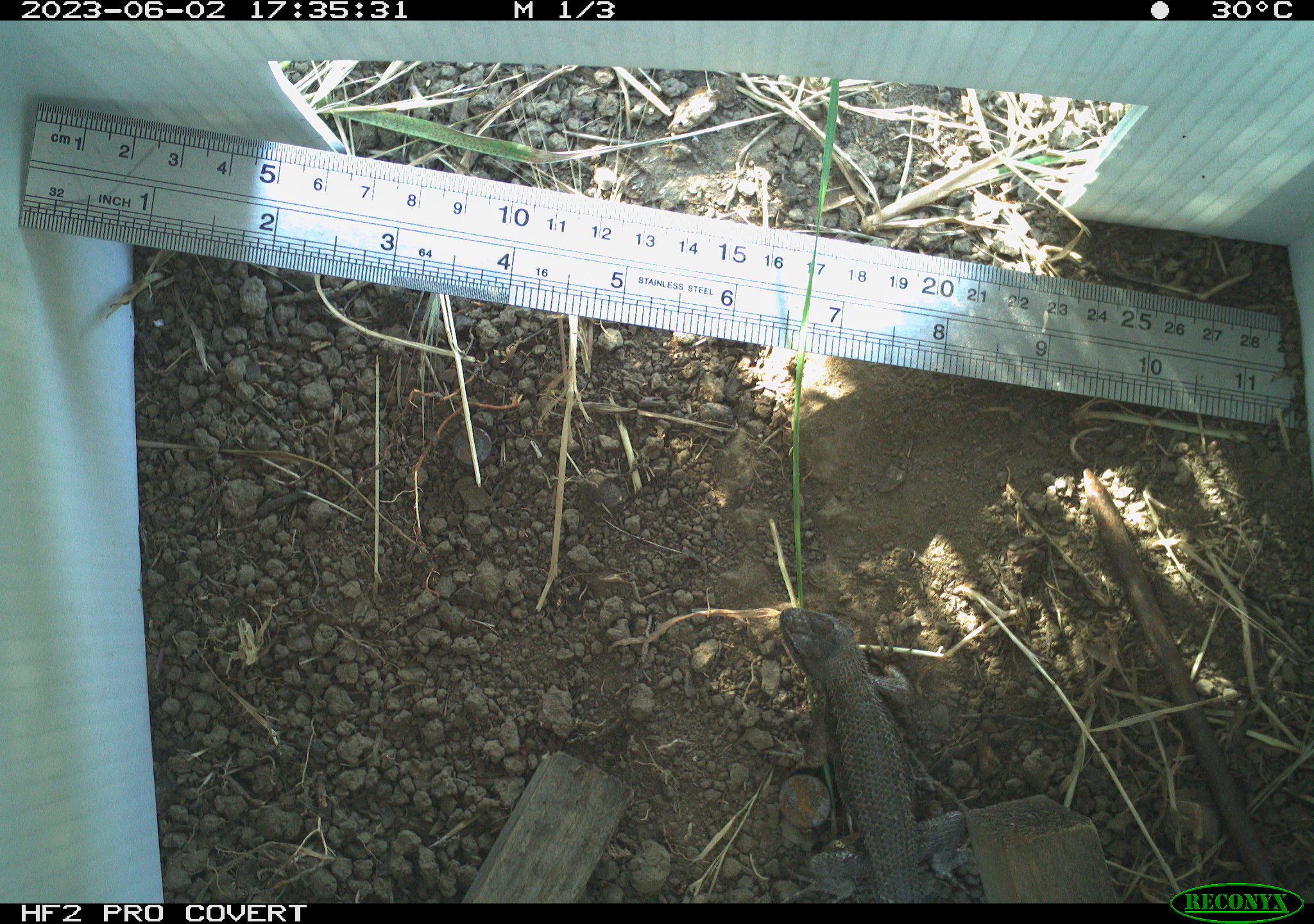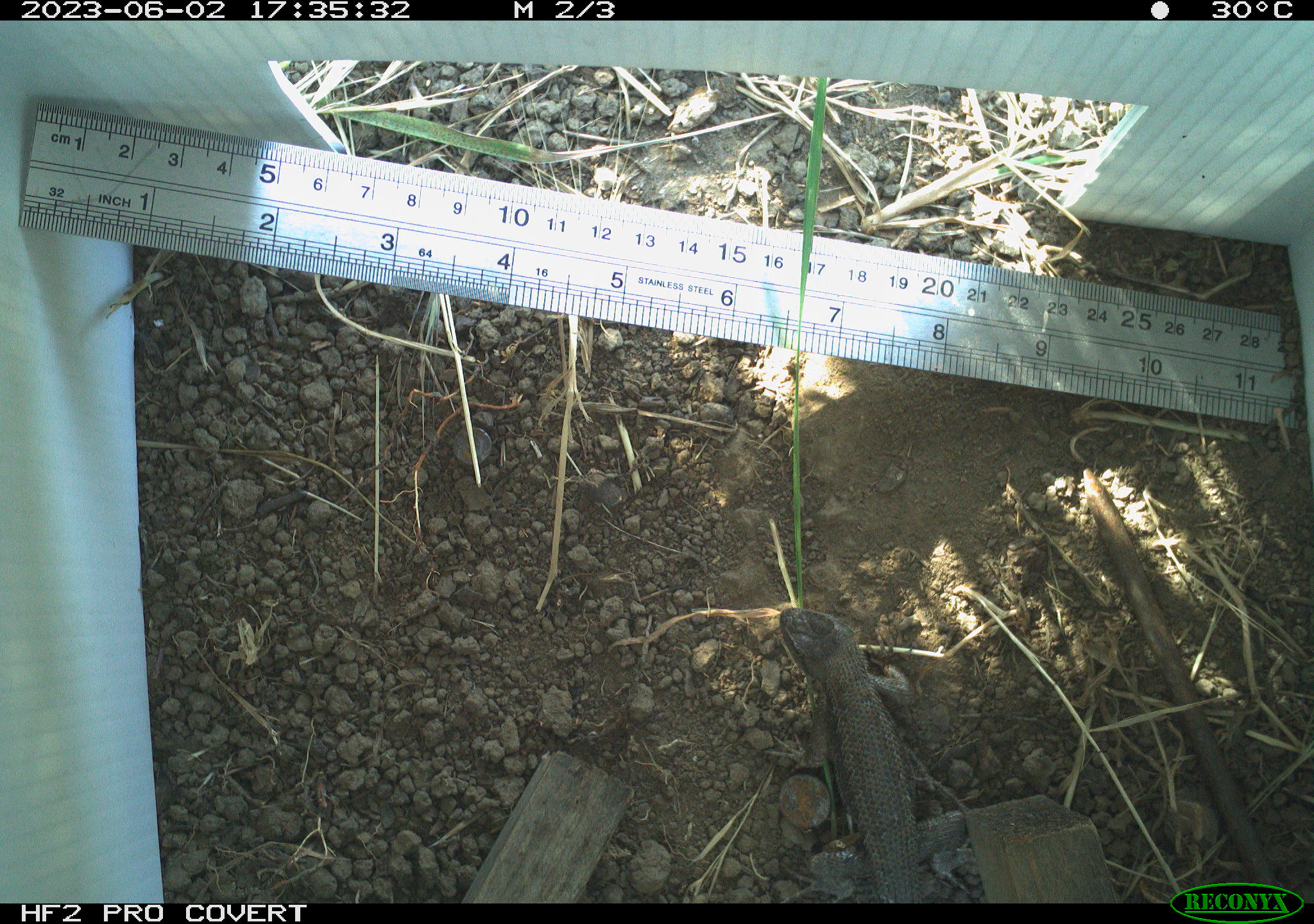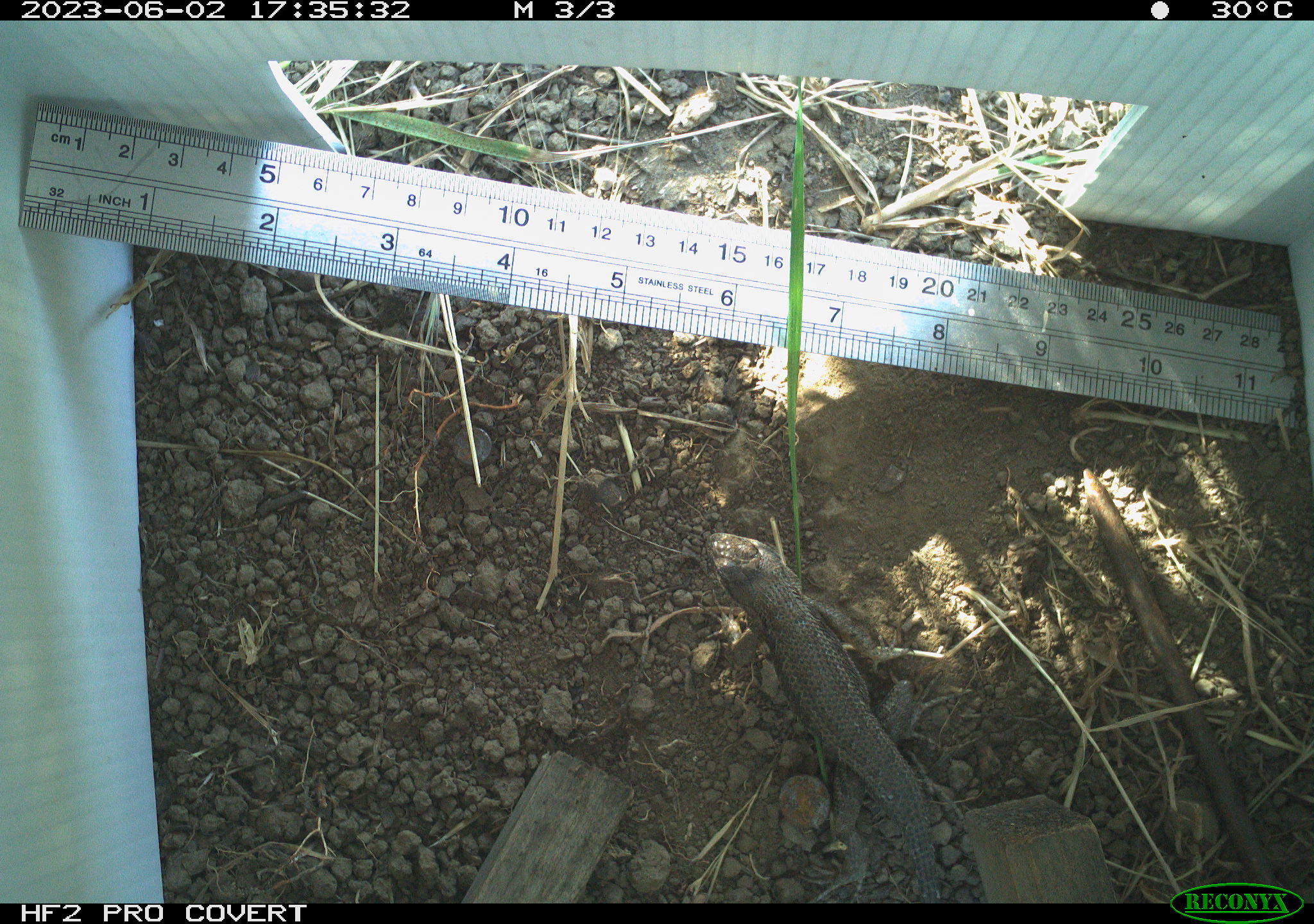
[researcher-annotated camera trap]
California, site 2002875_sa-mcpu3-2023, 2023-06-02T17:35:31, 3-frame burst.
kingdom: Animalia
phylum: Chordata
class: Reptilia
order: Squamata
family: Phrynosomatidae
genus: Sceloporus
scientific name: Sceloporus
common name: spiny lizards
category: sceloporus species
Sceloporus species (spiny lizards) (Sceloporus).